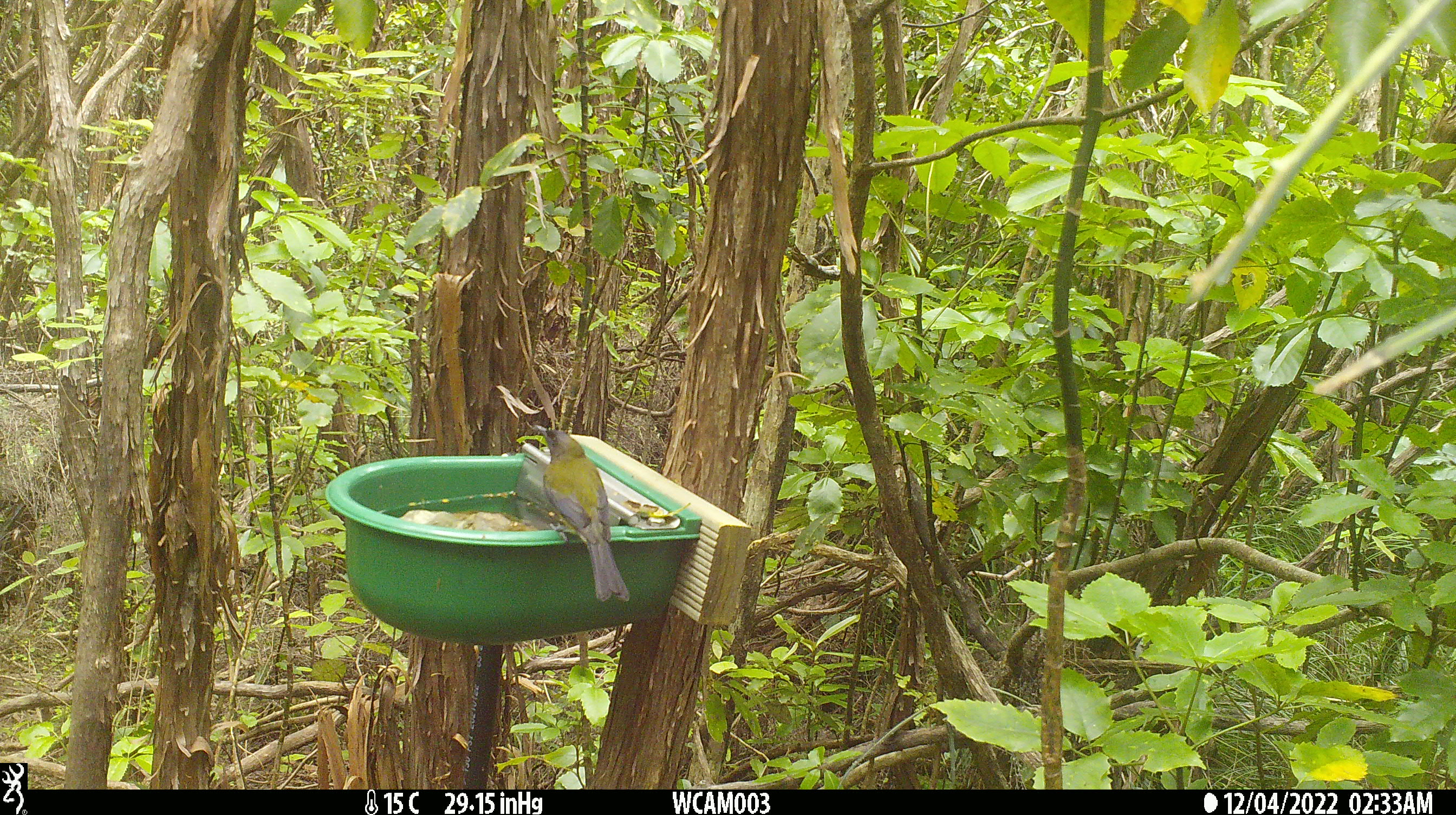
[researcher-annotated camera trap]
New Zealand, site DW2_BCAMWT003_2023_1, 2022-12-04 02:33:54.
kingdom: Animalia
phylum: Chordata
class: Aves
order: Passeriformes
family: Meliphagidae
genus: Anthornis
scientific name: Anthornis melanura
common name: new zealand bellbird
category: bellbird